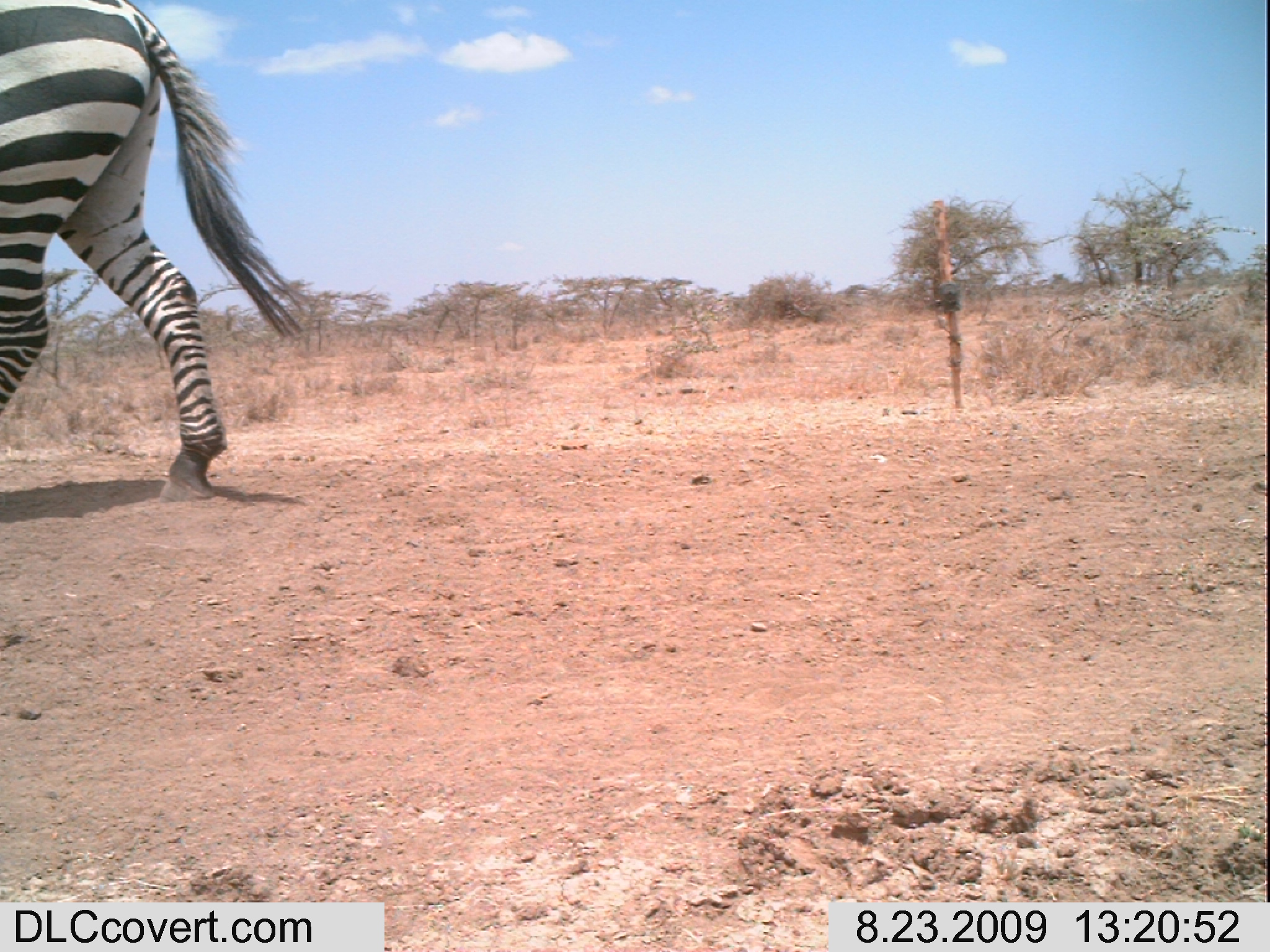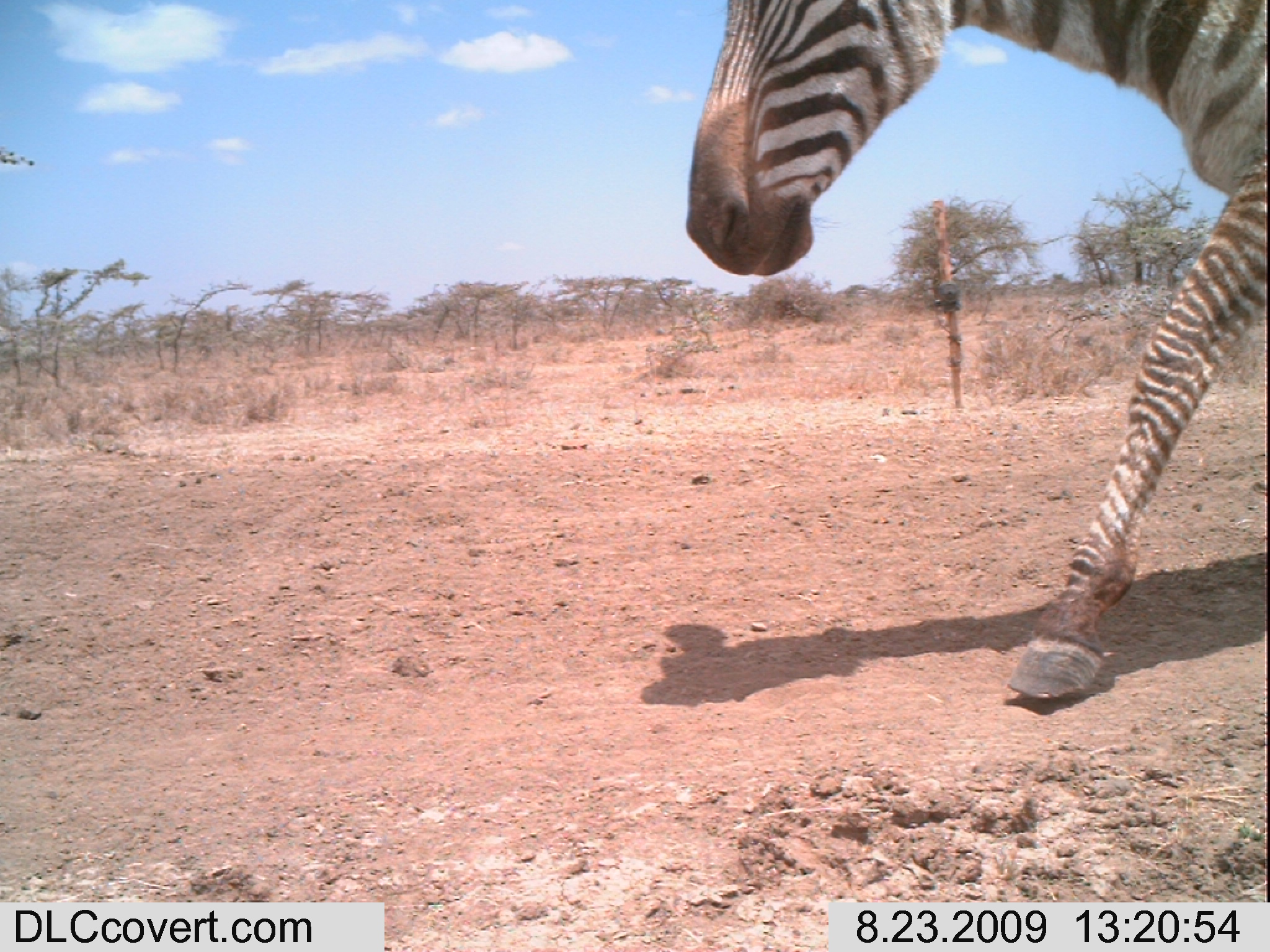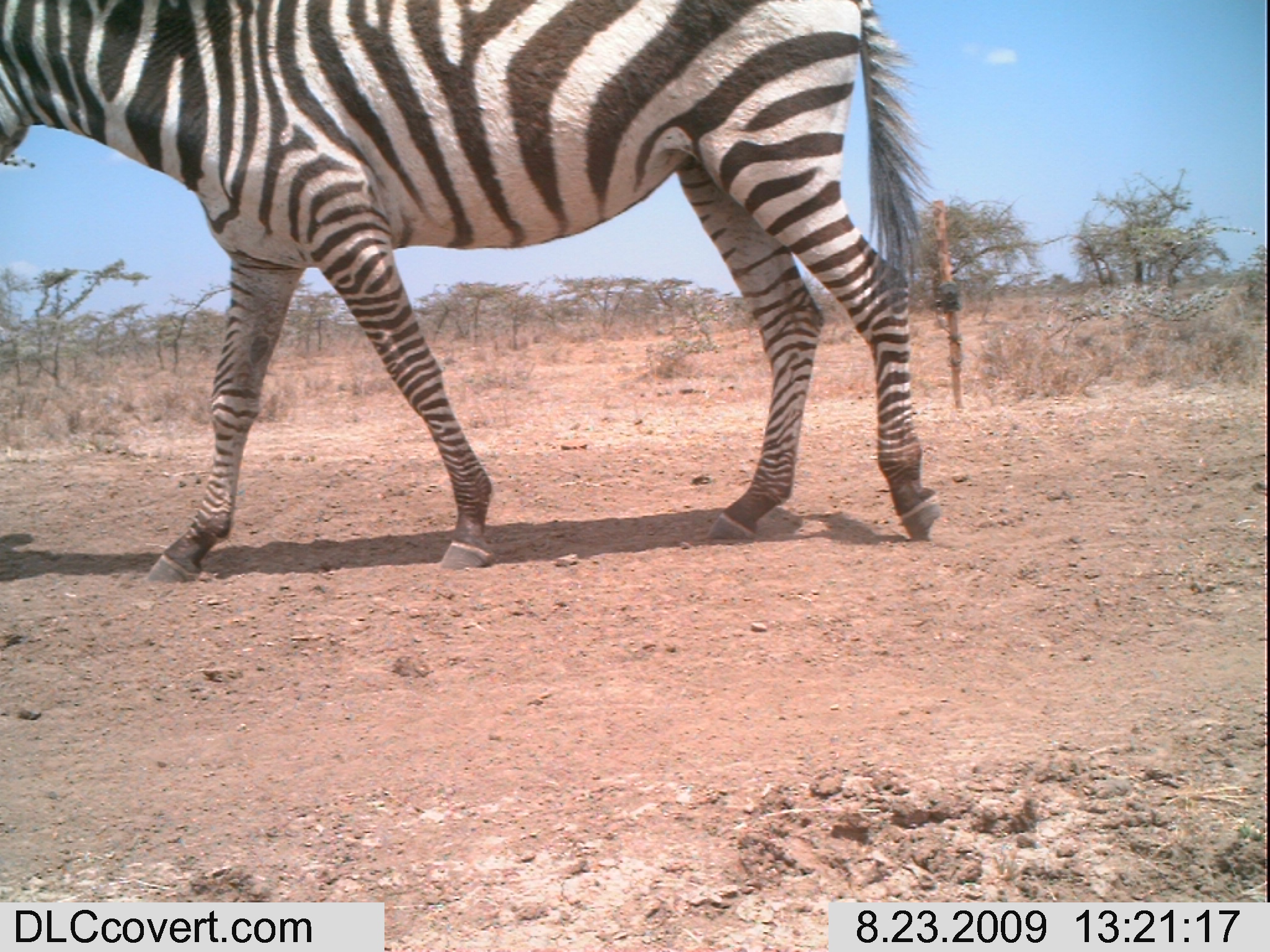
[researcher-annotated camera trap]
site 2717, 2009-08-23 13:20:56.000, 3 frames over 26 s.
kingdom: Animalia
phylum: Chordata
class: Mammalia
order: Perissodactyla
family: Equidae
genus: Equus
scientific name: Equus quagga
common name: plains zebra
Equus quagga (plains zebra), count 1.